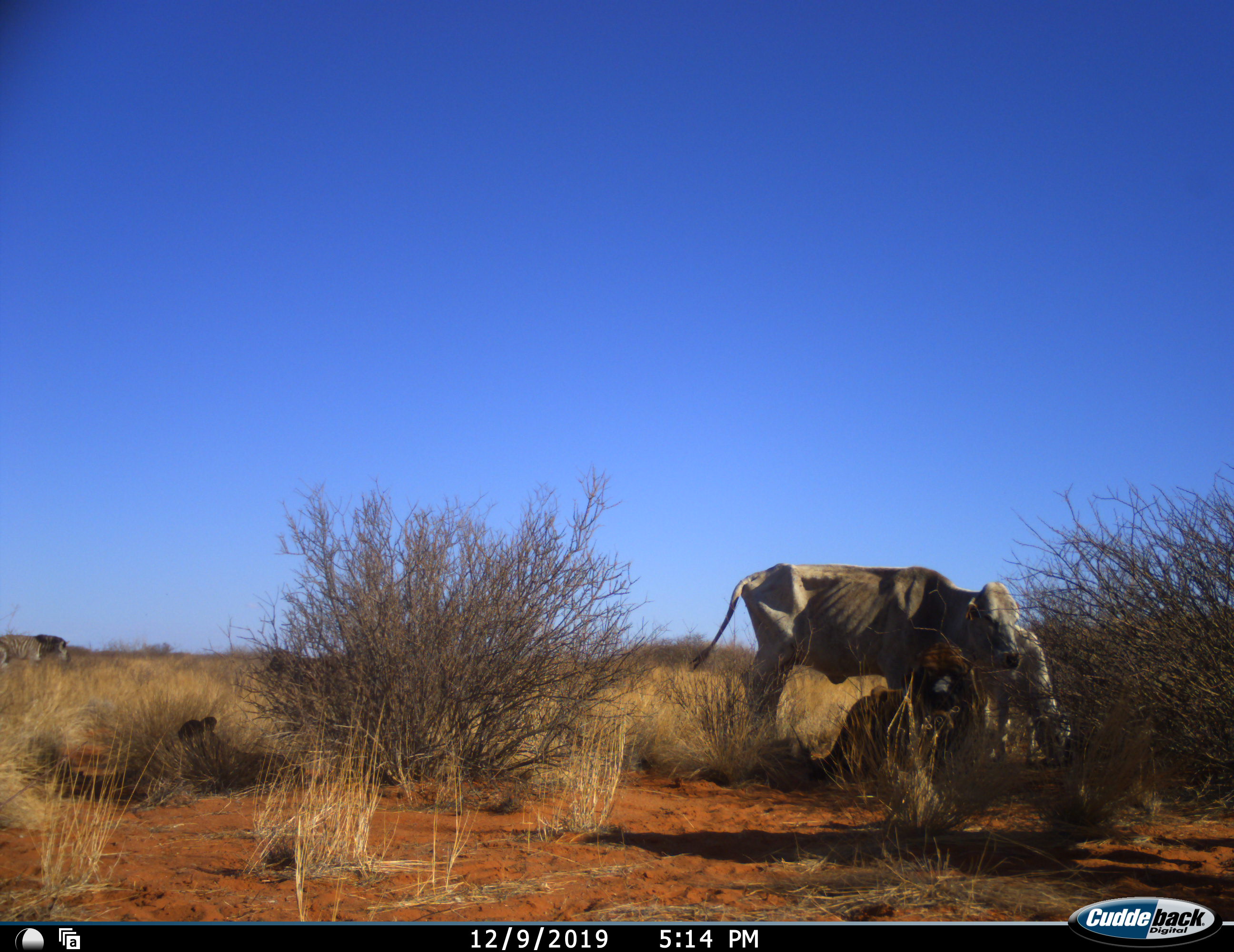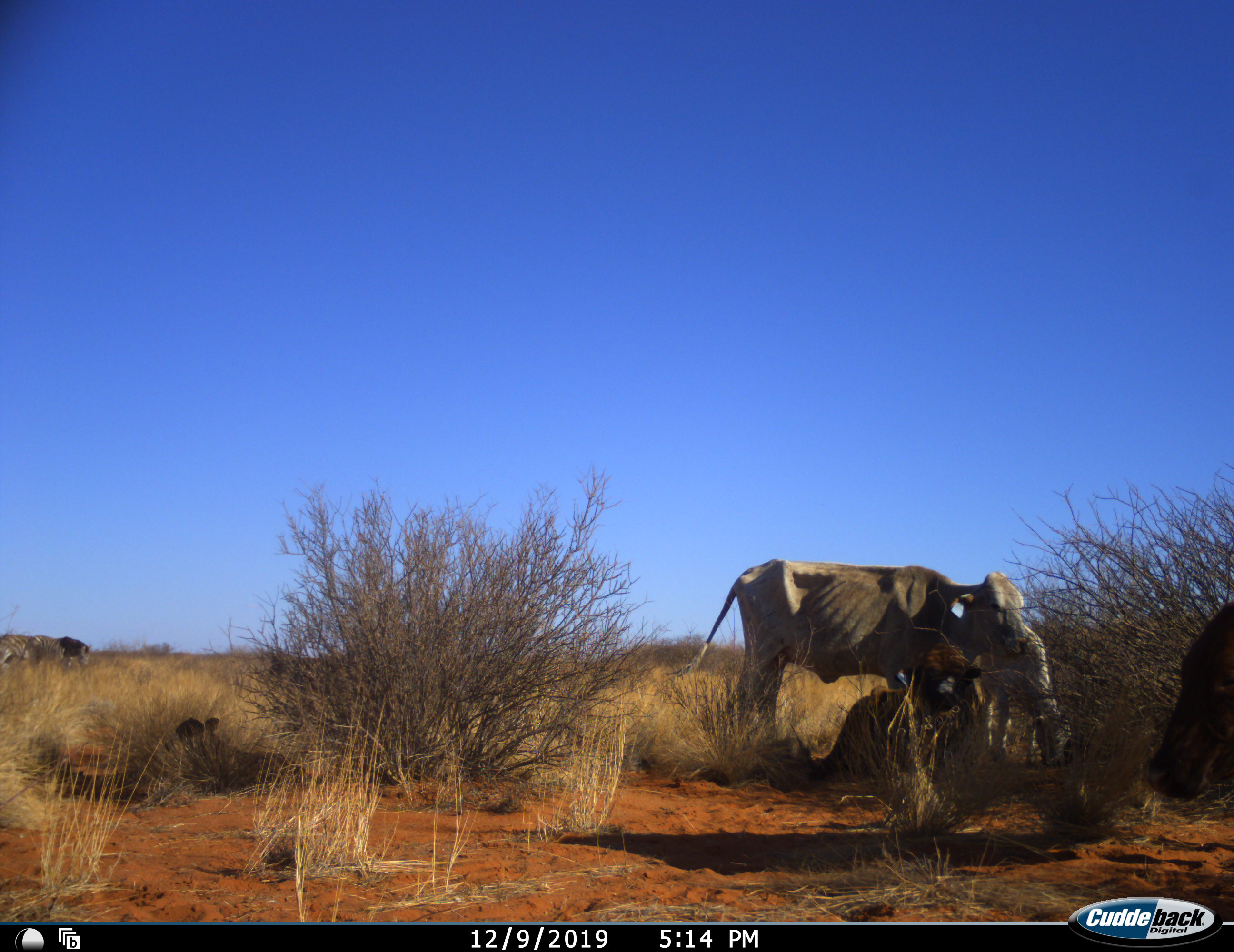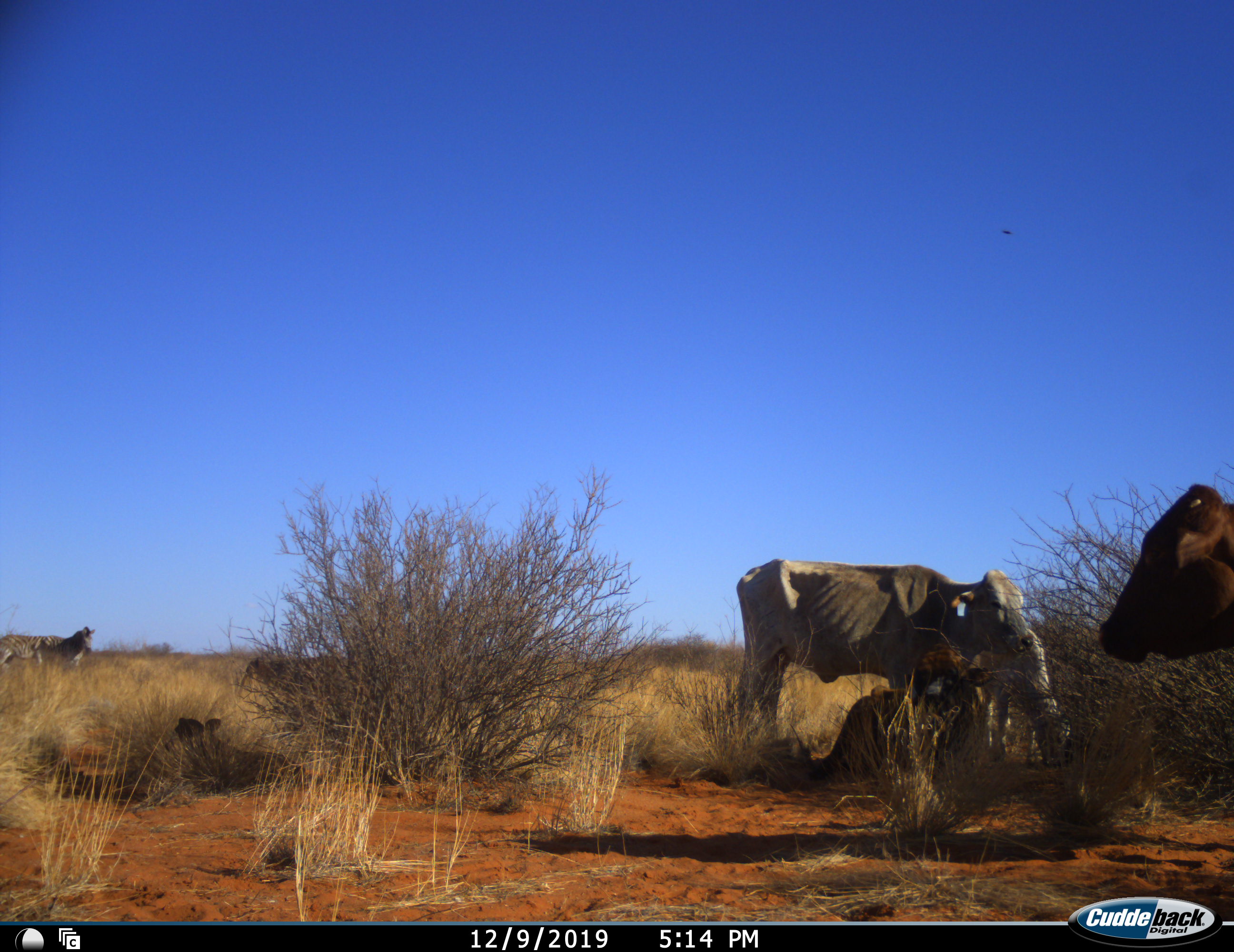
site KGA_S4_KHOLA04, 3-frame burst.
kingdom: Animalia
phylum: Chordata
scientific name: Vertebrata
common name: domestic animal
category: domesticanimal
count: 5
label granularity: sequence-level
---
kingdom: Animalia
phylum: Chordata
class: Mammalia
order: Perissodactyla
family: Equidae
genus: Equus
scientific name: Equus quagga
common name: plains zebra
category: zebraplains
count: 2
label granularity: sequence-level